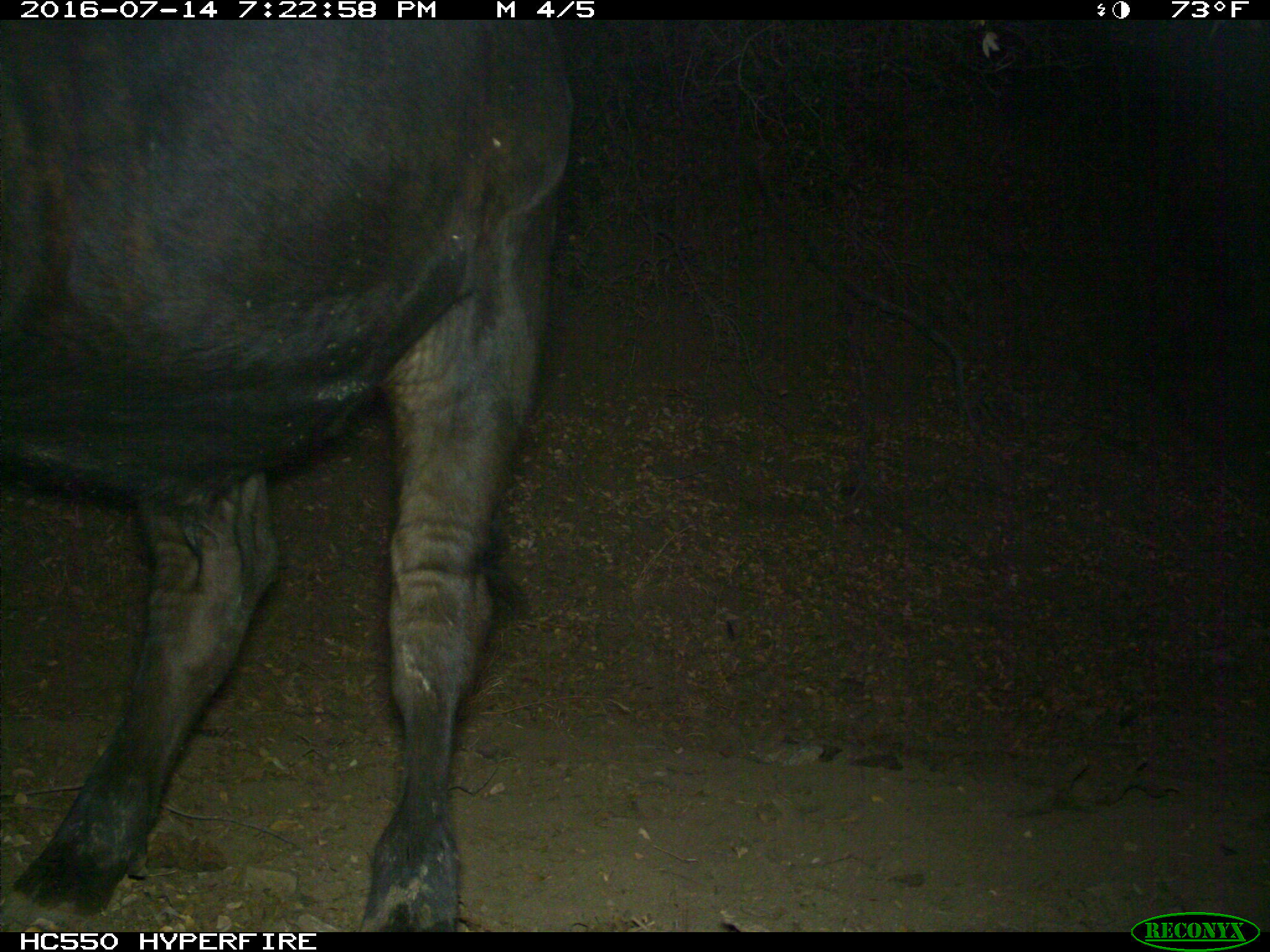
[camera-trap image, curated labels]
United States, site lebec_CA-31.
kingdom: Animalia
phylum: Chordata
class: Mammalia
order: Artiodactyla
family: Bovidae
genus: Bos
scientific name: Bos taurus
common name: domestic cow